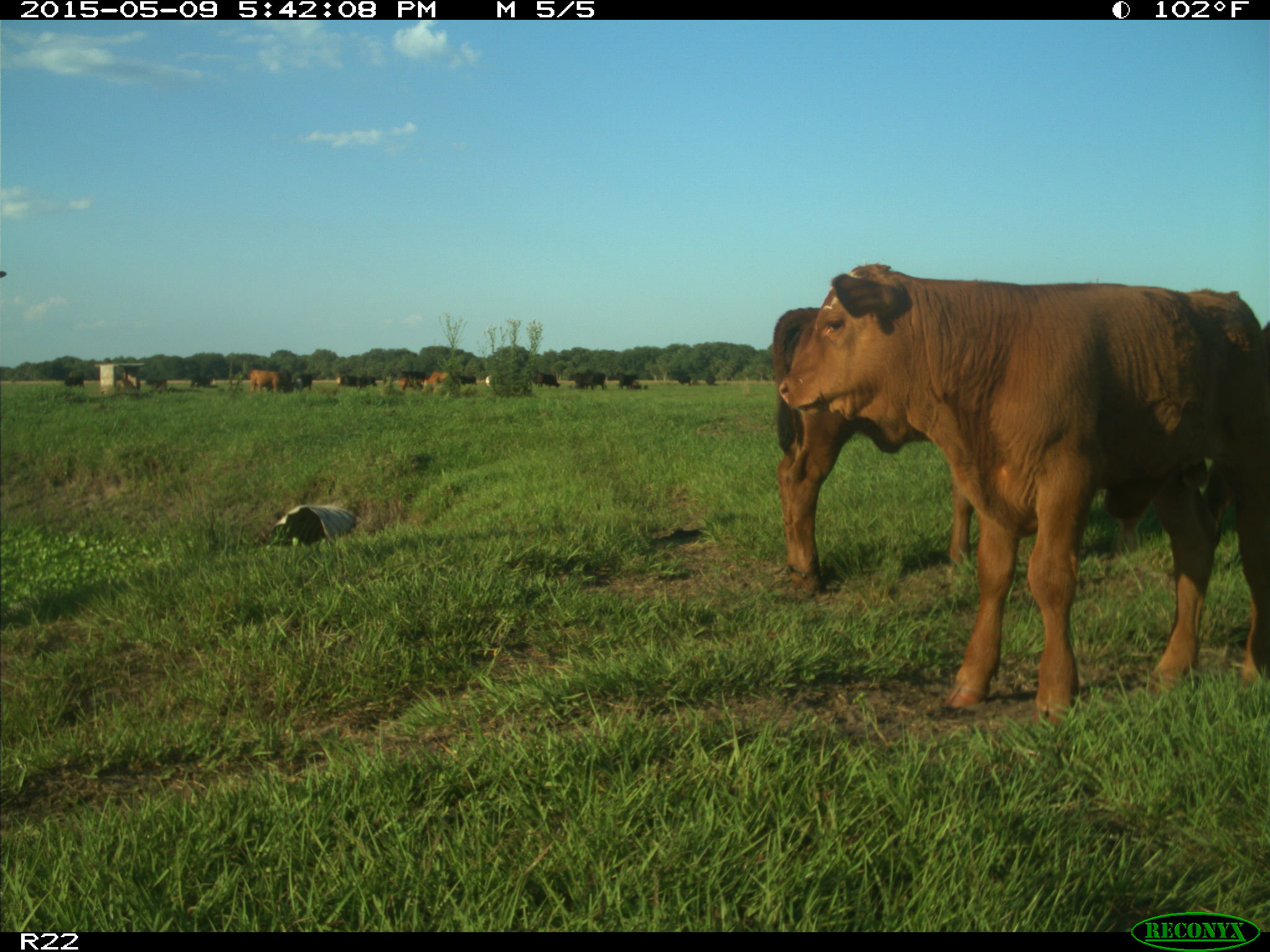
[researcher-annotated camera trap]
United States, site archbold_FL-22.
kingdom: Animalia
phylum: Chordata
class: Mammalia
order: Artiodactyla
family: Bovidae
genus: Bos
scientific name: Bos taurus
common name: domestic cow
Bos taurus (domestic cow).